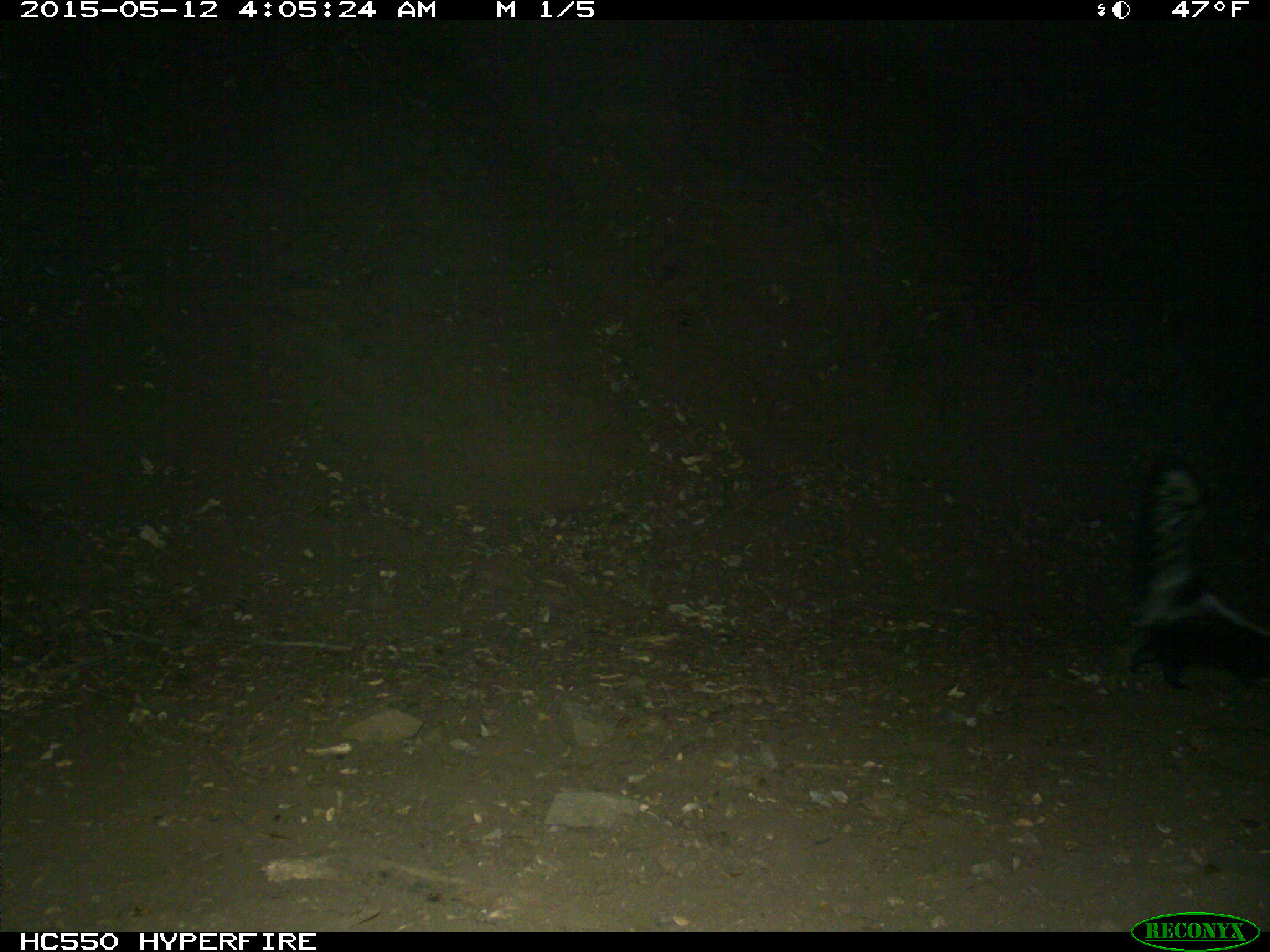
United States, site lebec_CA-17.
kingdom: Animalia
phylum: Chordata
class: Mammalia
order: Carnivora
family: Mephitidae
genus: Mephitis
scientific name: Mephitis mephitis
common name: striped skunk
Mephitis mephitis (striped skunk).